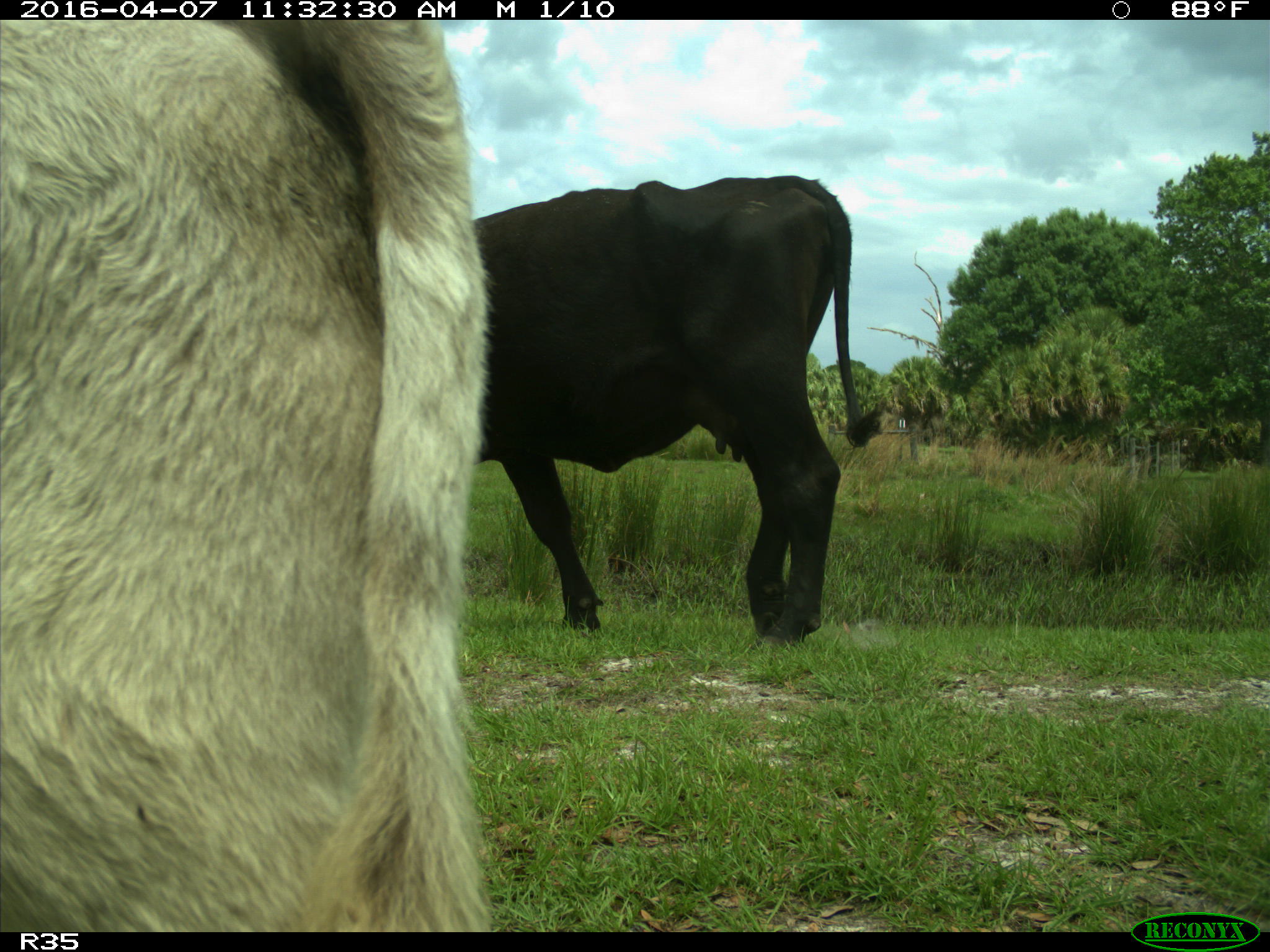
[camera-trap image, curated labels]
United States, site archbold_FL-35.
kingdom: Animalia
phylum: Chordata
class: Mammalia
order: Artiodactyla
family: Bovidae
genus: Bos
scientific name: Bos taurus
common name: domestic cow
Bos taurus (domestic cow).